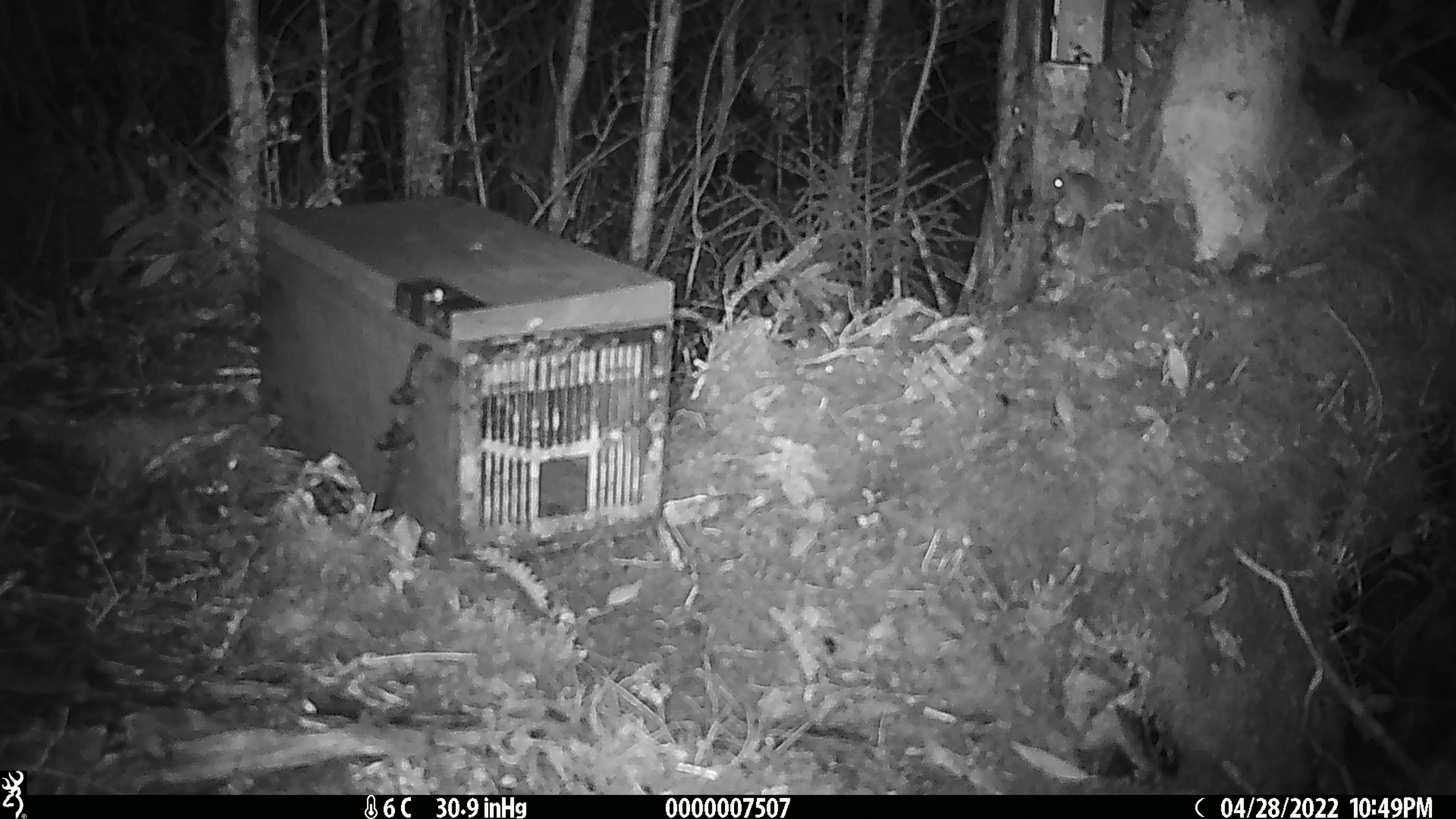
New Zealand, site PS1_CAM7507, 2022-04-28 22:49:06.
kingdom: Animalia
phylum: Chordata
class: Mammalia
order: Rodentia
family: Muridae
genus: Mus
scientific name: Mus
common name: mouse